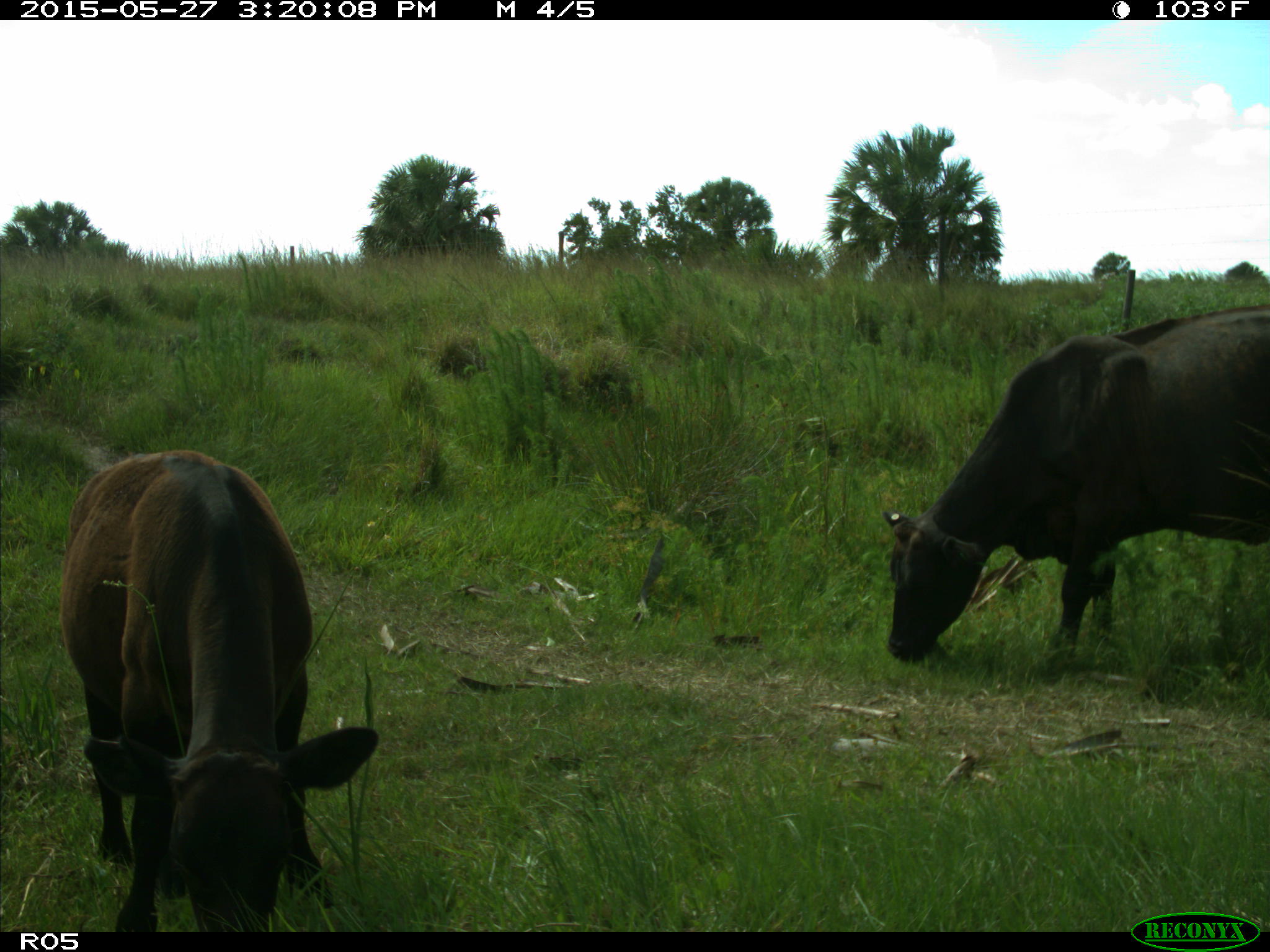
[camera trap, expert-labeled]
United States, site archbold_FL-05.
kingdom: Animalia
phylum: Chordata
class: Mammalia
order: Artiodactyla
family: Bovidae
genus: Bos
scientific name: Bos taurus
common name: domestic cow